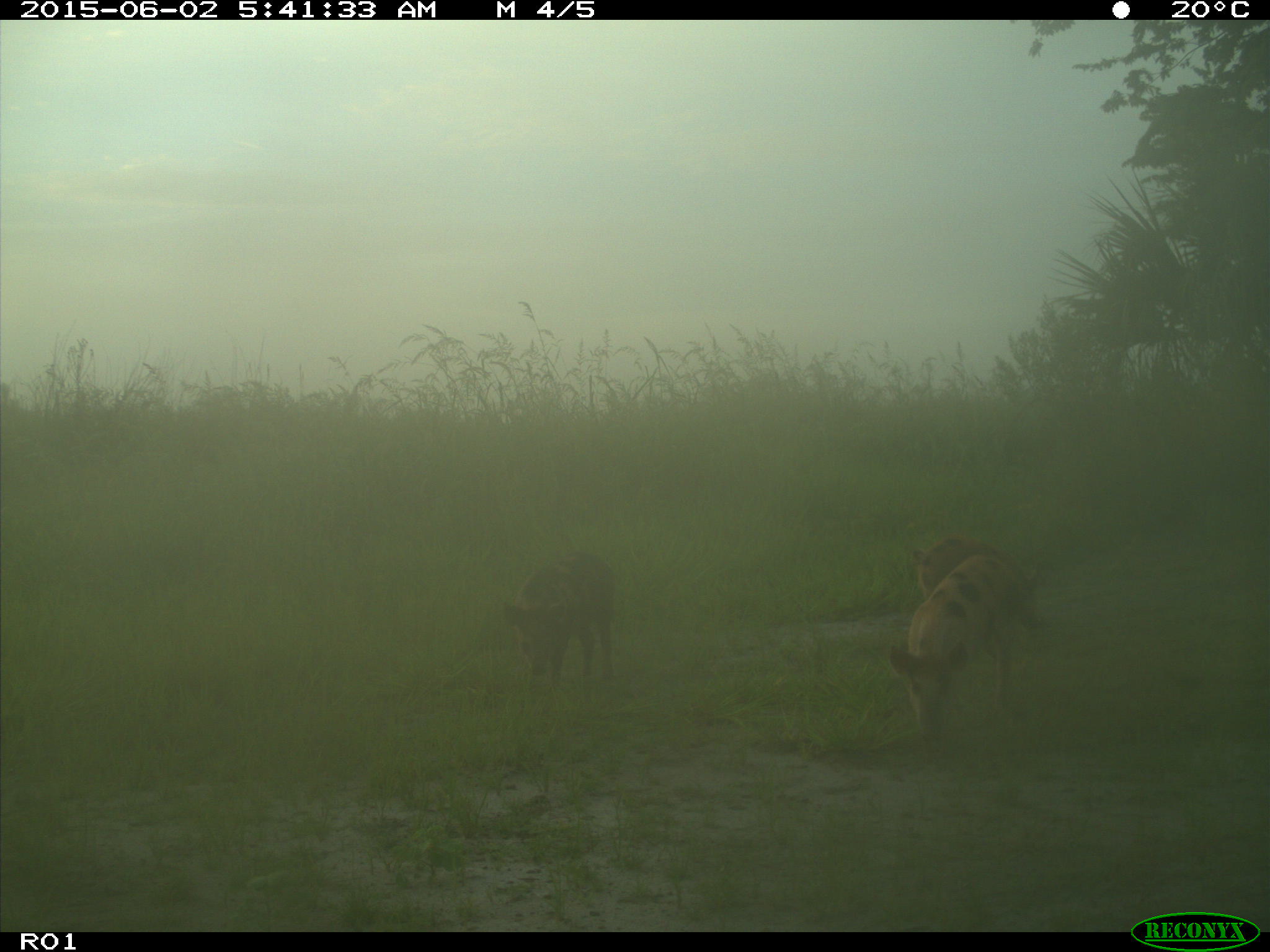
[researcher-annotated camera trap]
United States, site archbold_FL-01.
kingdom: Animalia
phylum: Chordata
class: Mammalia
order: Artiodactyla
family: Suidae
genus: Sus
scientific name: Sus scrofa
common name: wild boar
Sus scrofa (wild boar).